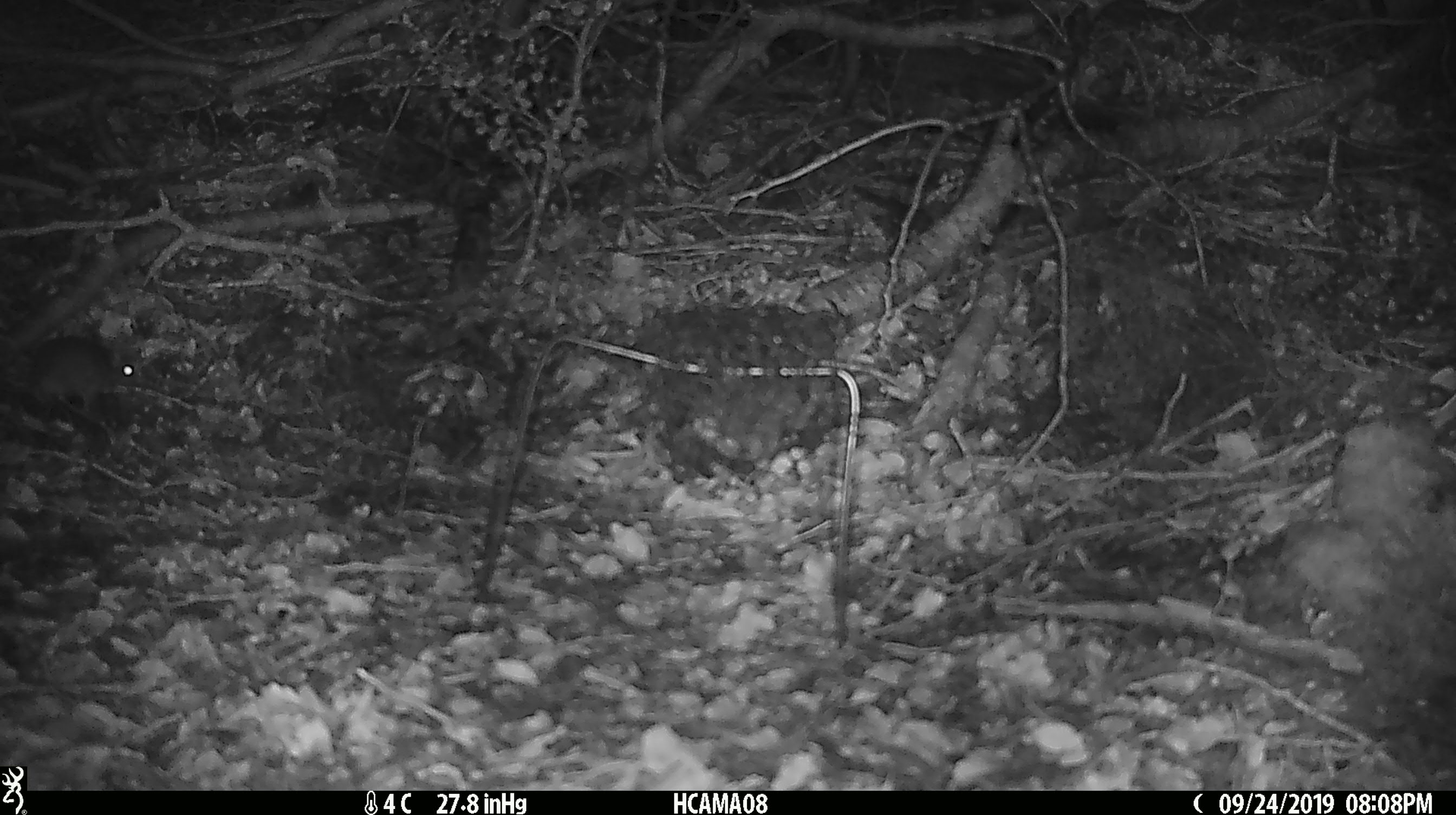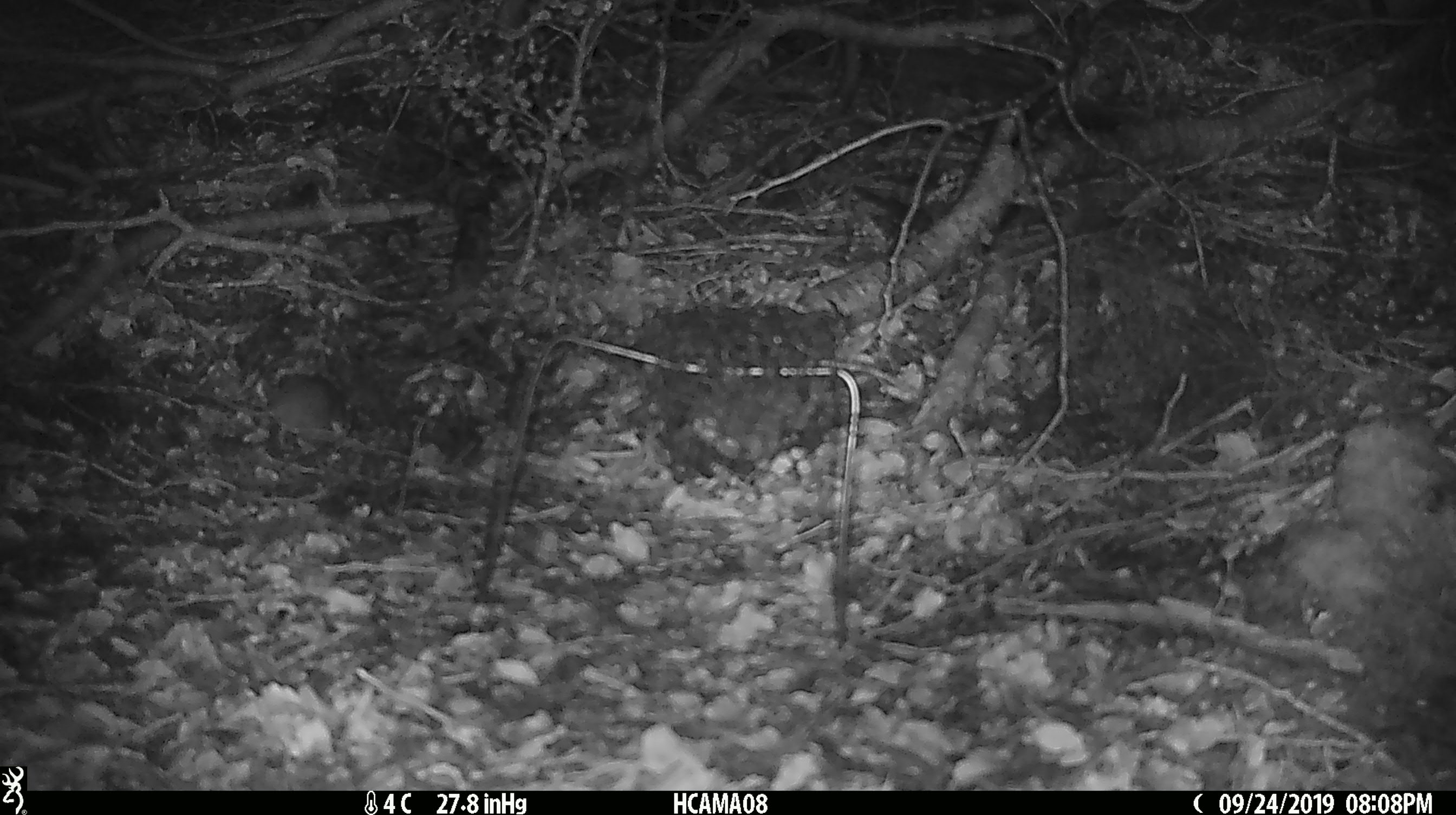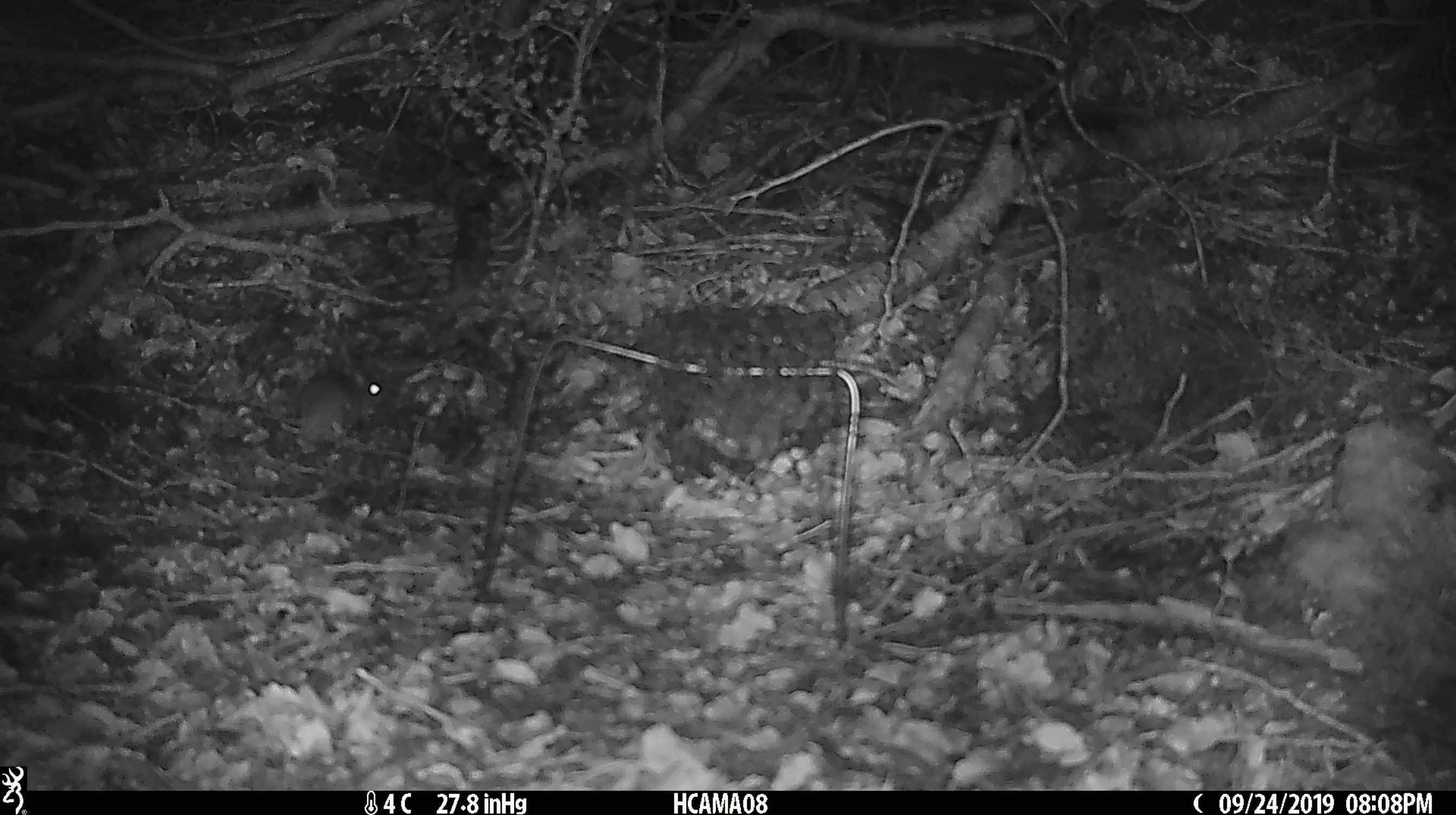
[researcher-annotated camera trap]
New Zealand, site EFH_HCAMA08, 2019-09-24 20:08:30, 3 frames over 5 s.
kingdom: Animalia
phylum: Chordata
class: Mammalia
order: Rodentia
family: Muridae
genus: Mus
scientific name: Mus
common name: mouse